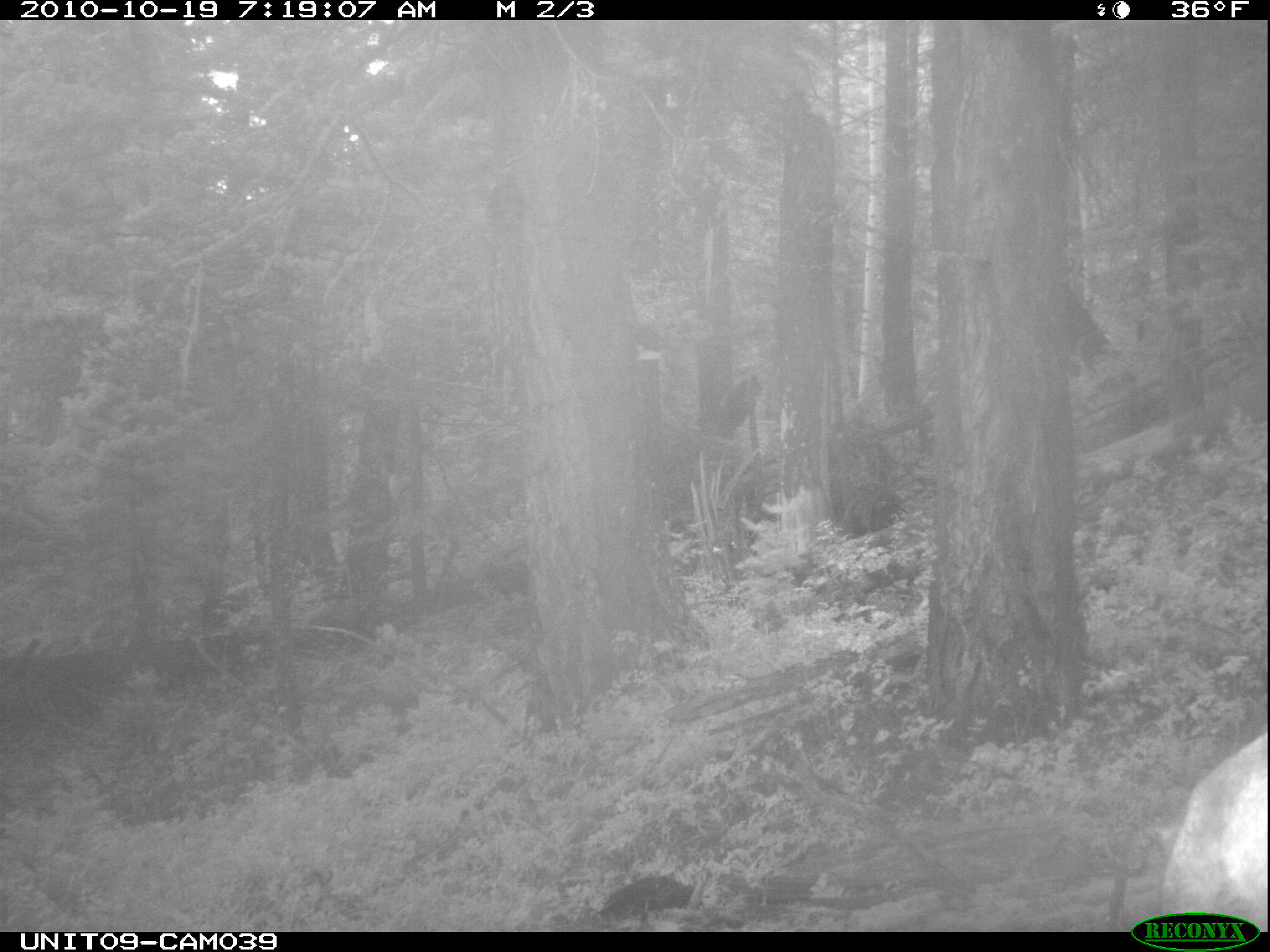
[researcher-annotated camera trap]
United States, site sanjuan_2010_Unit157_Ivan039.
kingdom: Animalia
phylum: Chordata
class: Mammalia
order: Artiodactyla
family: Cervidae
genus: Cervus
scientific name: Cervus elaphus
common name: red deer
Cervus elaphus (red deer).